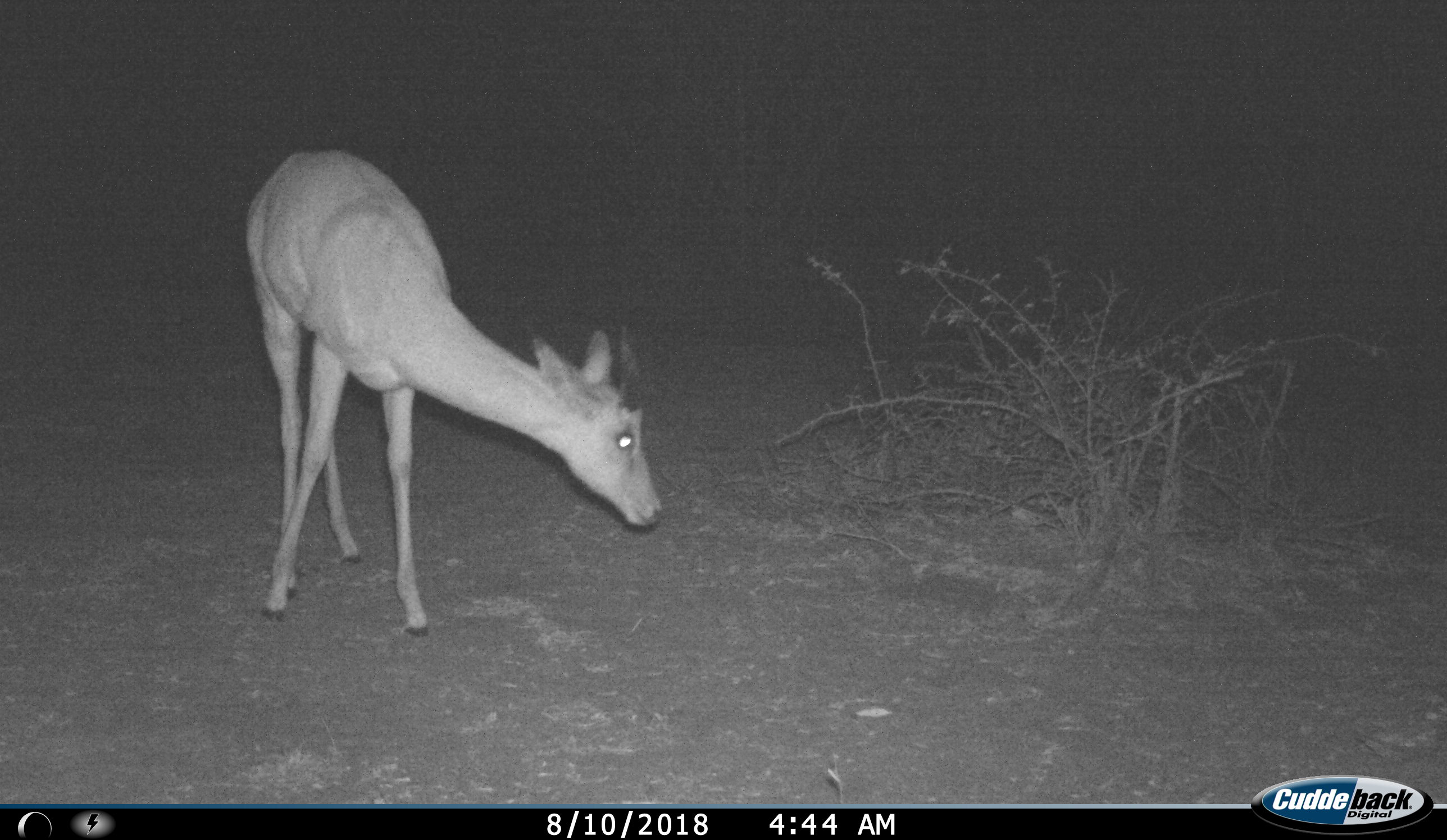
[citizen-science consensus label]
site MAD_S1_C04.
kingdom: Animalia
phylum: Chordata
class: Mammalia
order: Artiodactyla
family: Bovidae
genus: Aepyceros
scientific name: Aepyceros melampus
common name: impala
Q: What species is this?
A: Impala (Aepyceros melampus).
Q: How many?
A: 1.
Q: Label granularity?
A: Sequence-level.